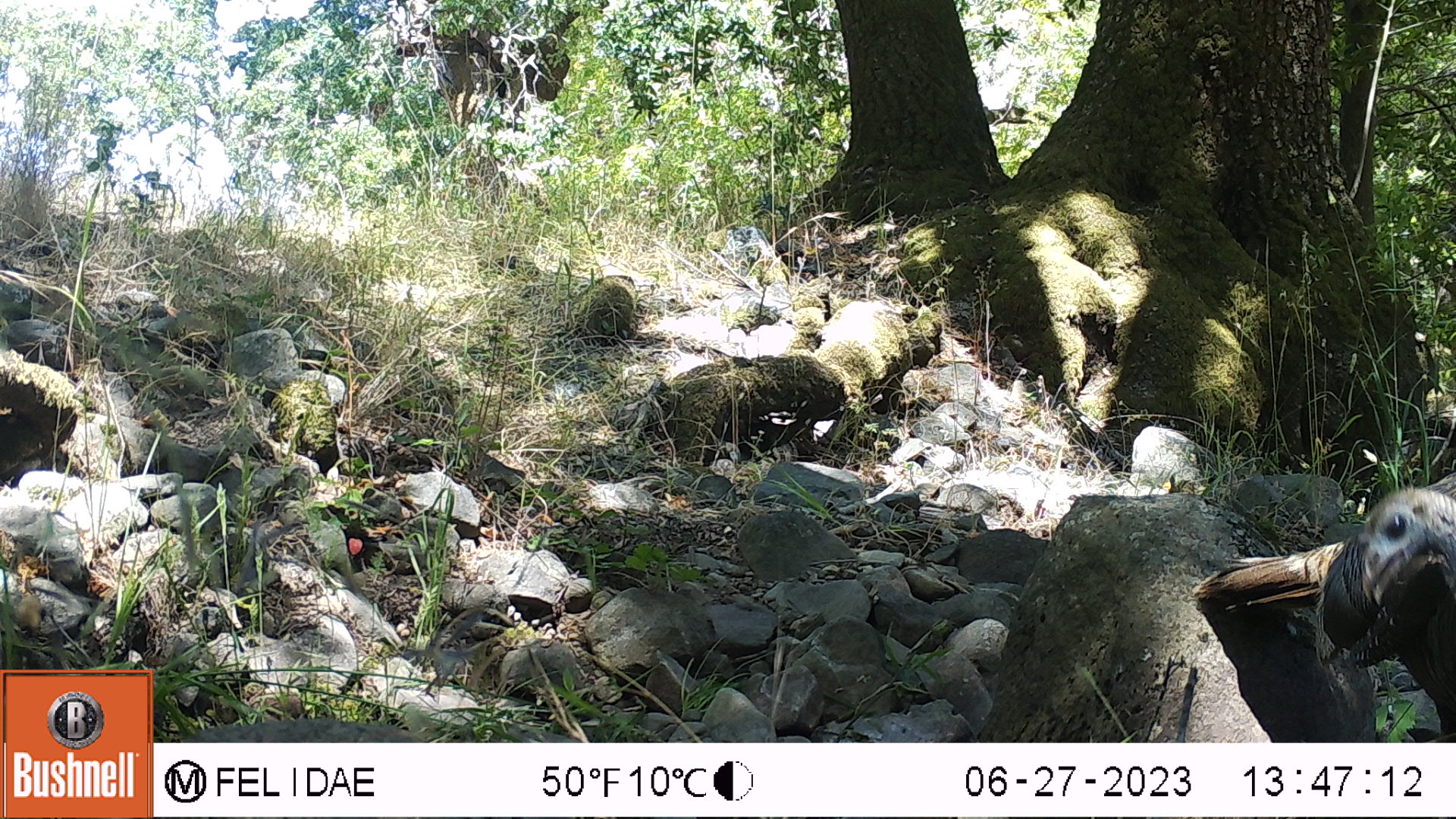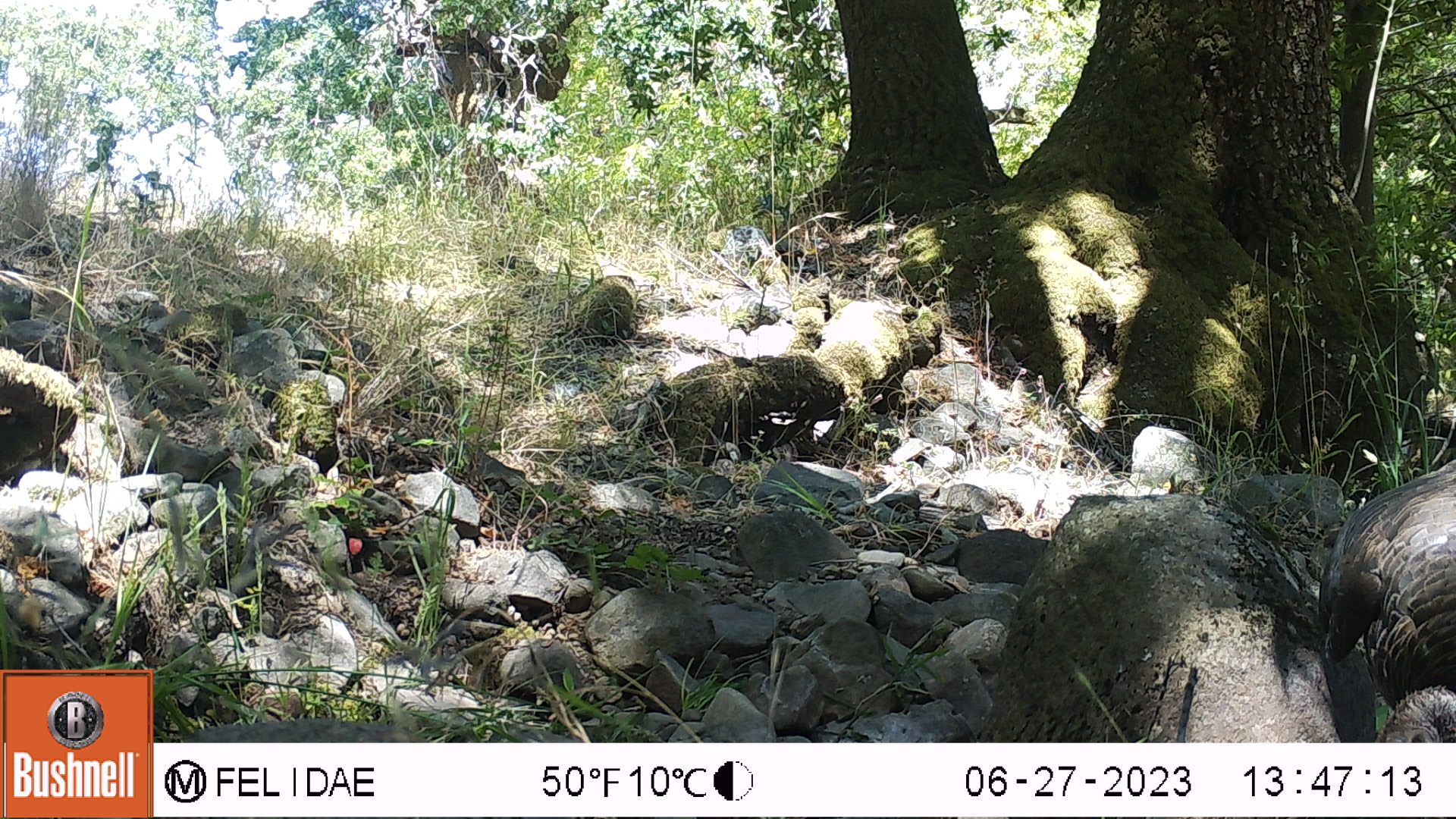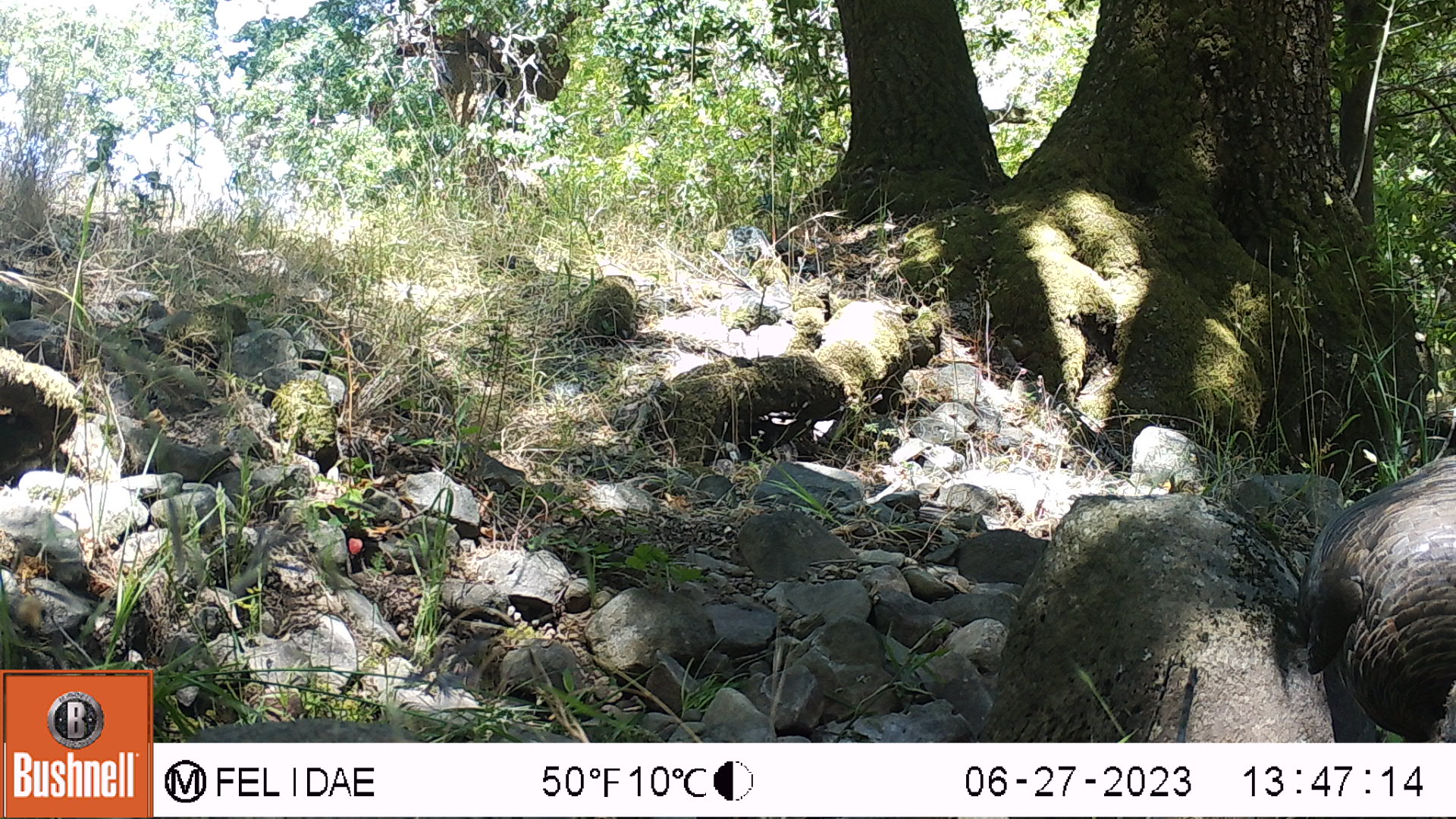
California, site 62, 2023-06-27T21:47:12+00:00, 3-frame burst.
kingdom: Animalia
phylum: Chordata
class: Aves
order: Galliformes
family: Phasianidae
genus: Meleagris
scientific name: Meleagris gallopavo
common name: turkey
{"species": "turkey (Meleagris gallopavo)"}